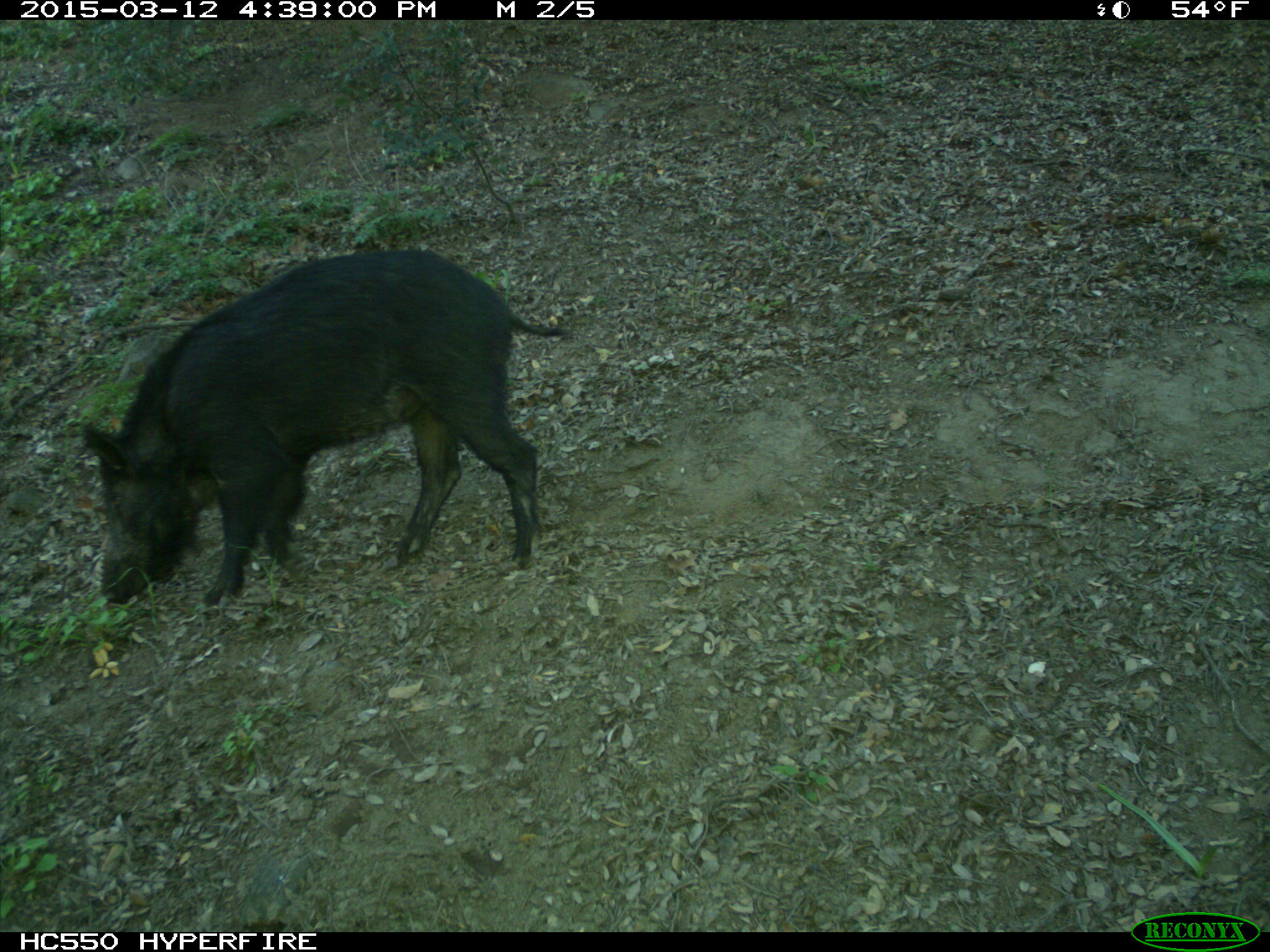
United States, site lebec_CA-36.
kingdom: Animalia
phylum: Chordata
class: Mammalia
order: Artiodactyla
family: Suidae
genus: Sus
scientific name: Sus scrofa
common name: wild boar